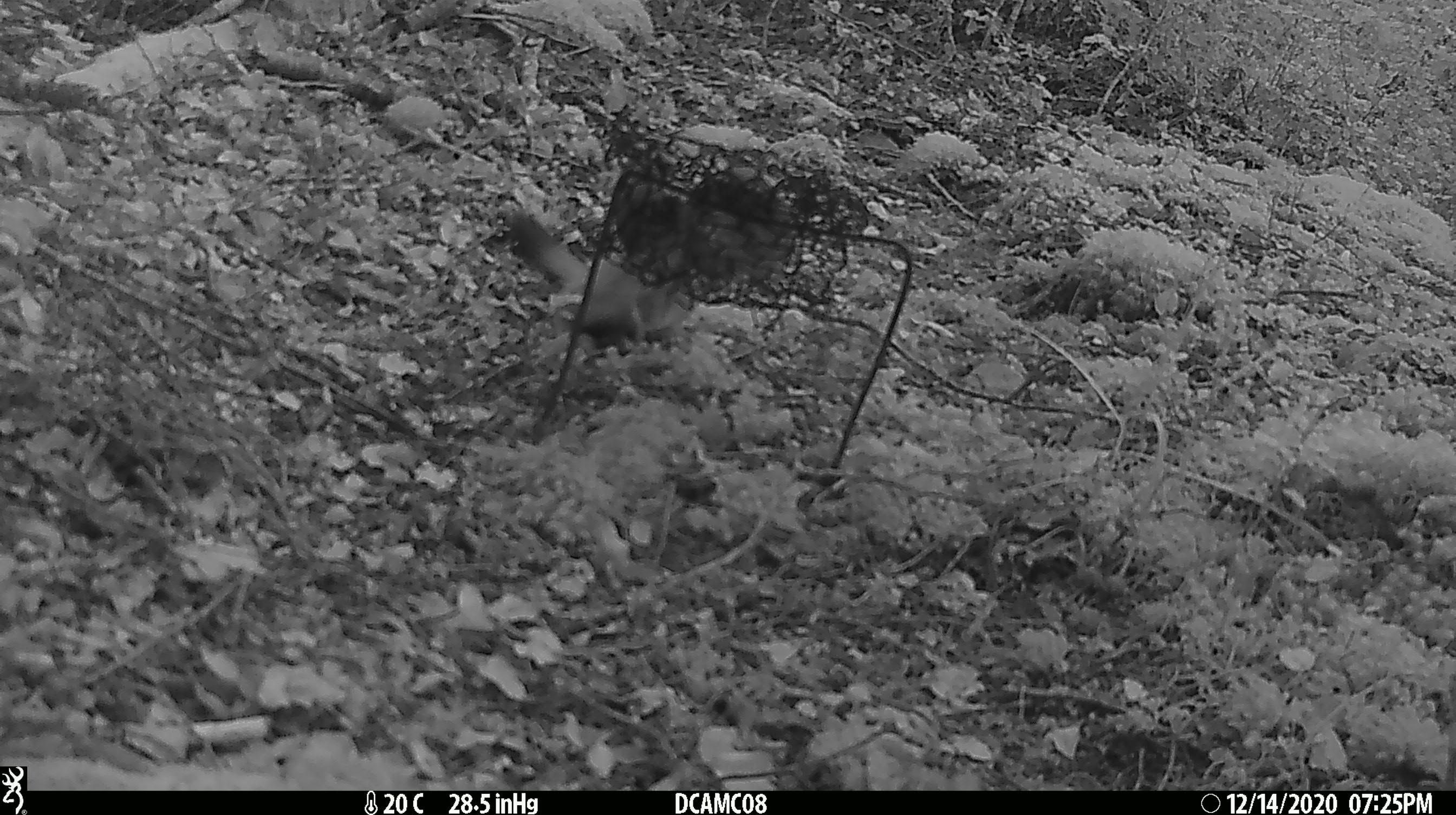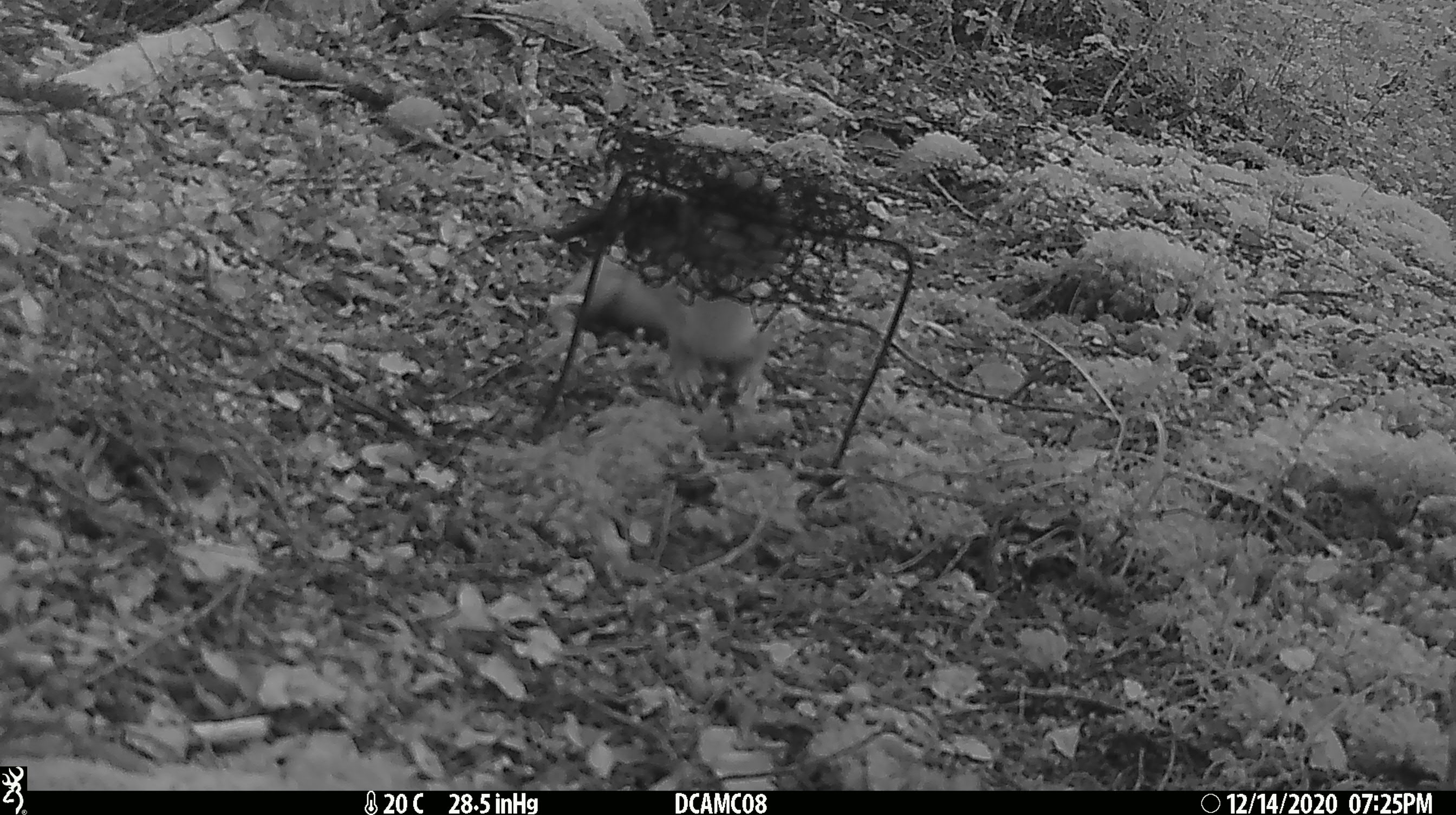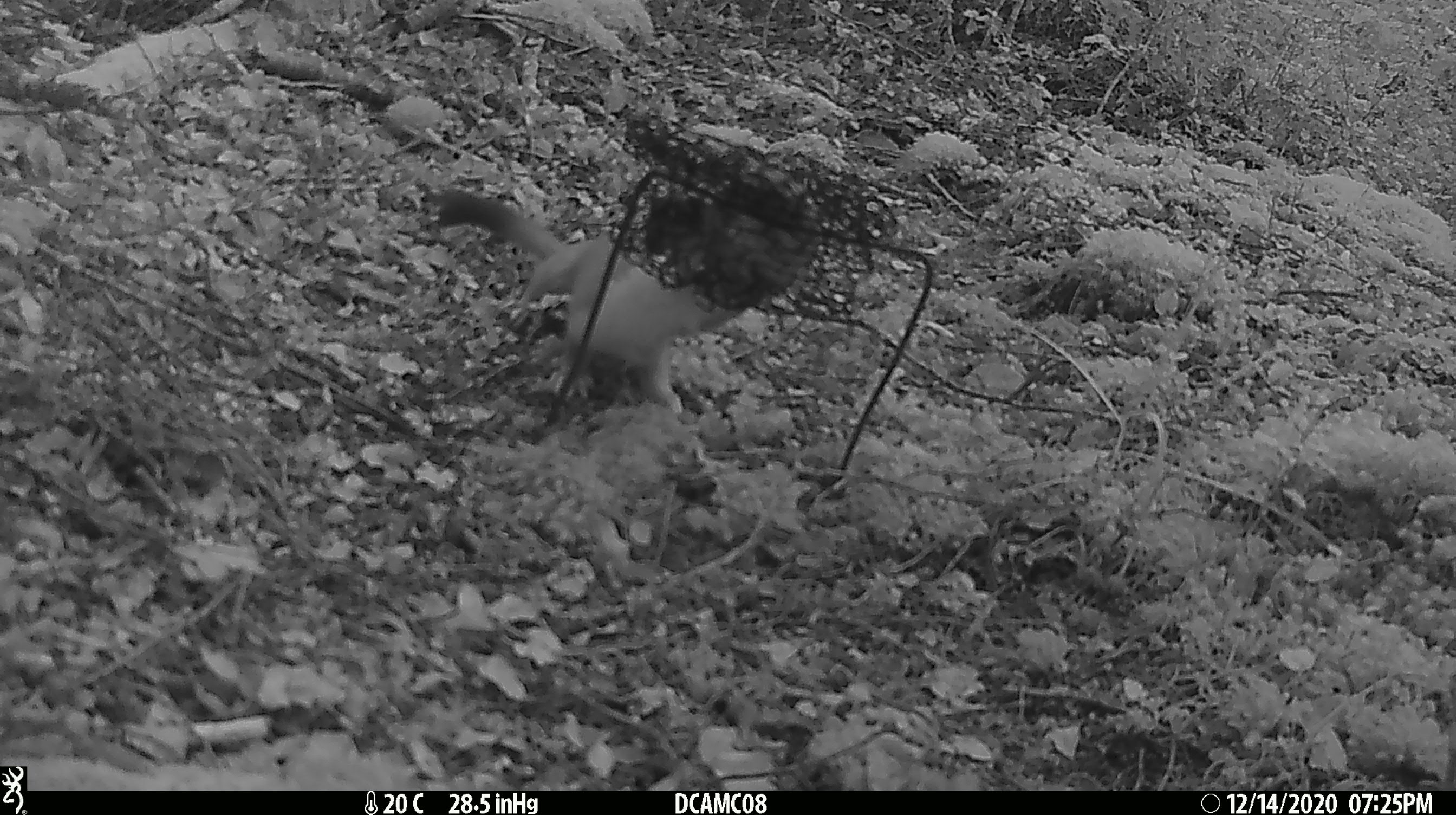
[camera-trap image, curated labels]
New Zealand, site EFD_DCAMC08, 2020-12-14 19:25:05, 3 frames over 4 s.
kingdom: Animalia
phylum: Chordata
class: Mammalia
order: Carnivora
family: Mustelidae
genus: Mustela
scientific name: Mustela erminea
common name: stoat